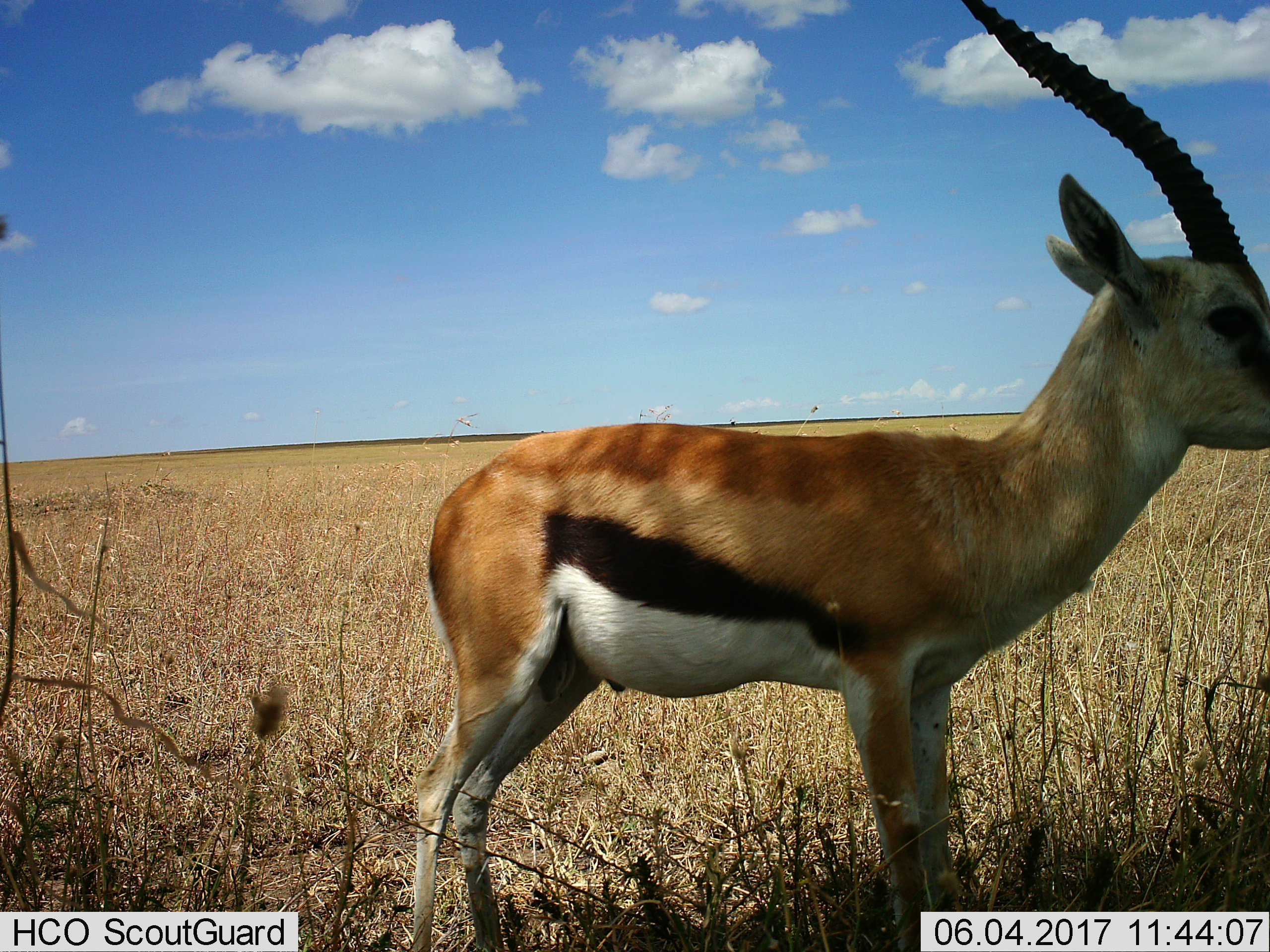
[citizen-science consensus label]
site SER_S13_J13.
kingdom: Animalia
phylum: Chordata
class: Mammalia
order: Artiodactyla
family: Bovidae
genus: Eudorcas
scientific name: Eudorcas thomsonii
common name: thomson's gazelle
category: gazellethomsons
Gazellethomsons (thomson's gazelle) (Eudorcas thomsonii), count 1. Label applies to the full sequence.